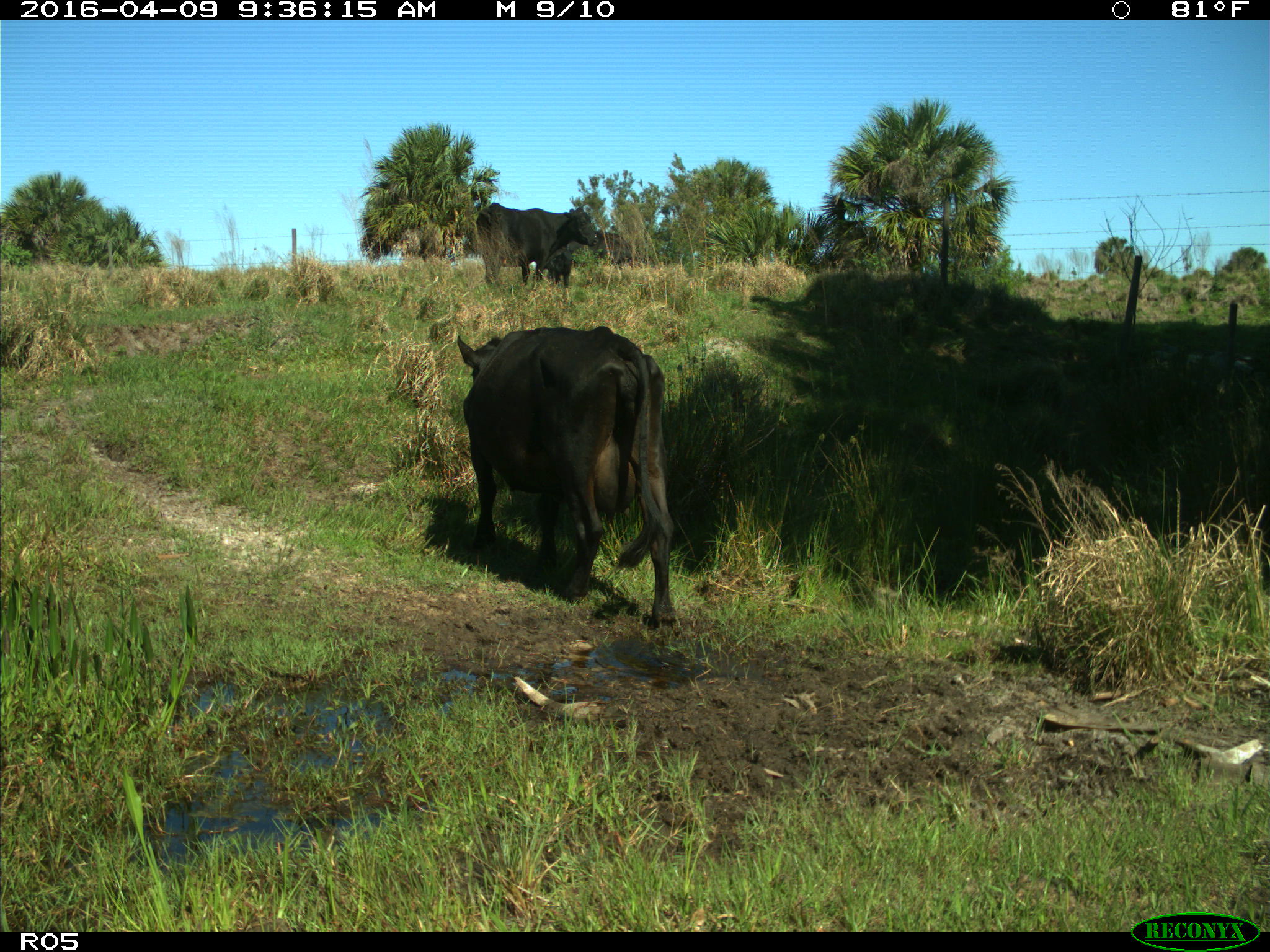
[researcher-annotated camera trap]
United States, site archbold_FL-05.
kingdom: Animalia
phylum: Chordata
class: Mammalia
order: Artiodactyla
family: Bovidae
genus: Bos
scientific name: Bos taurus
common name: domestic cow